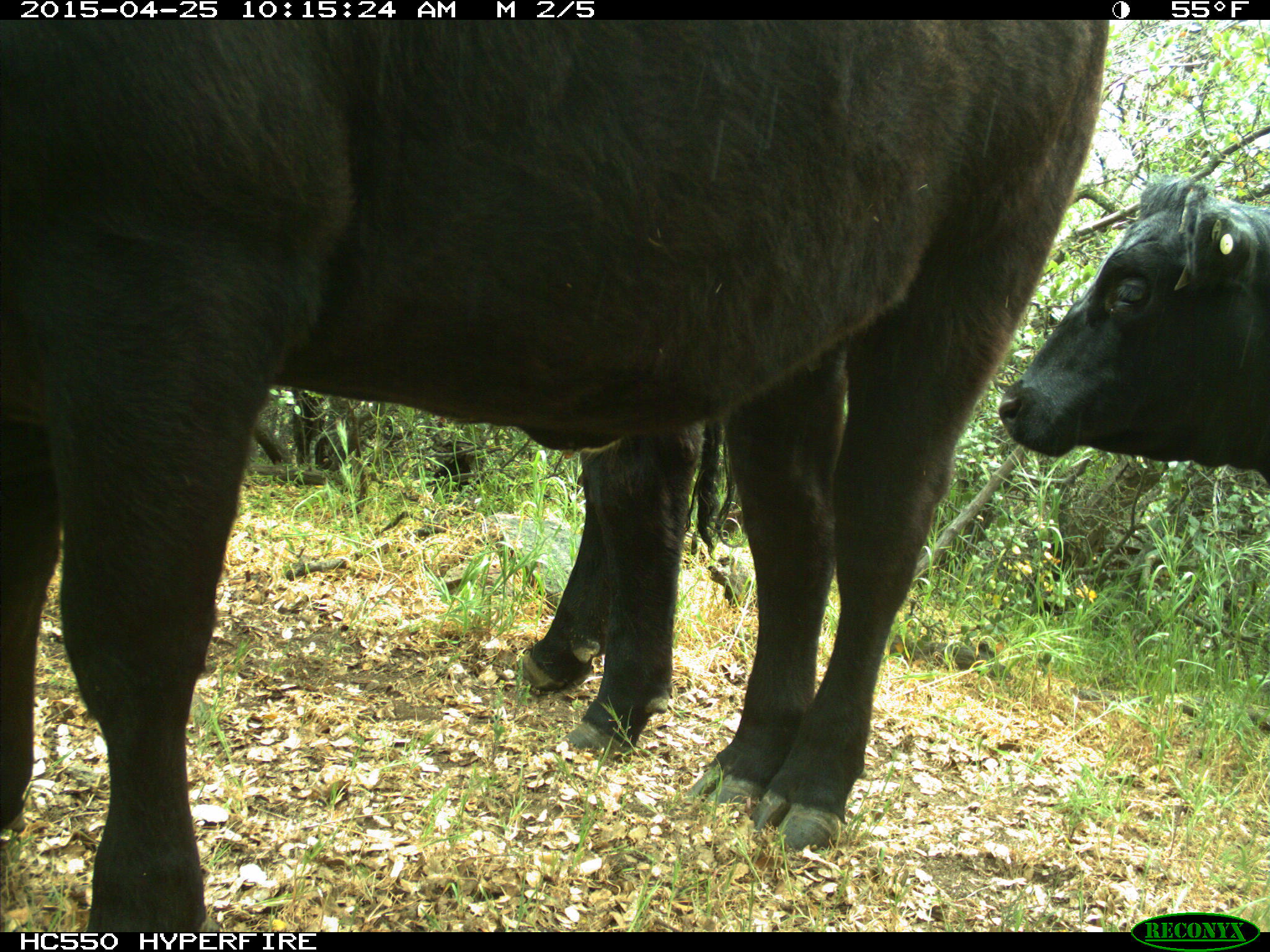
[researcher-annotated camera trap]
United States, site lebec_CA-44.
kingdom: Animalia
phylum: Chordata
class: Mammalia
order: Artiodactyla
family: Suidae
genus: Sus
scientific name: Sus scrofa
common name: wild boar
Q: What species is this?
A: Sus scrofa (wild boar).